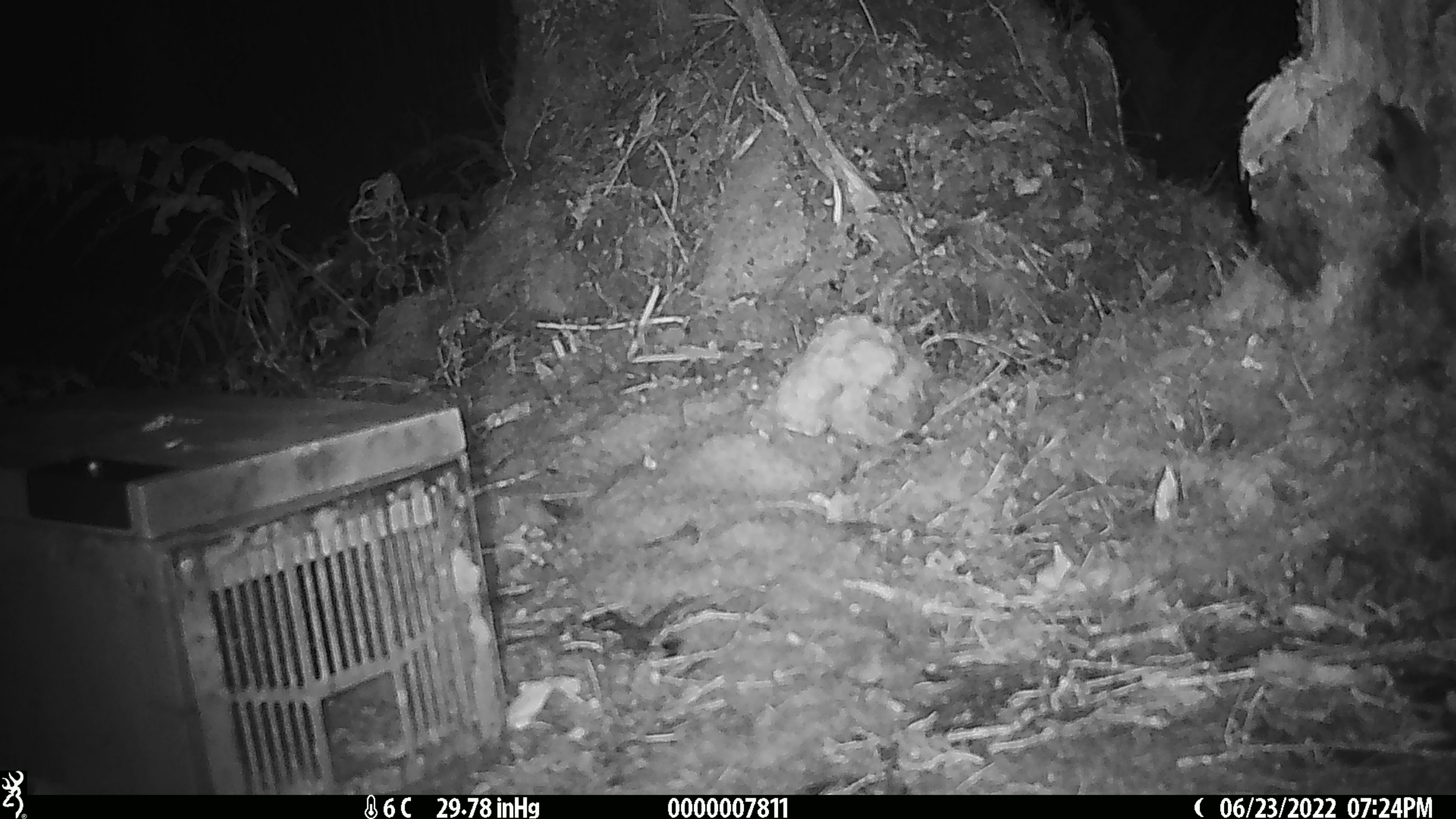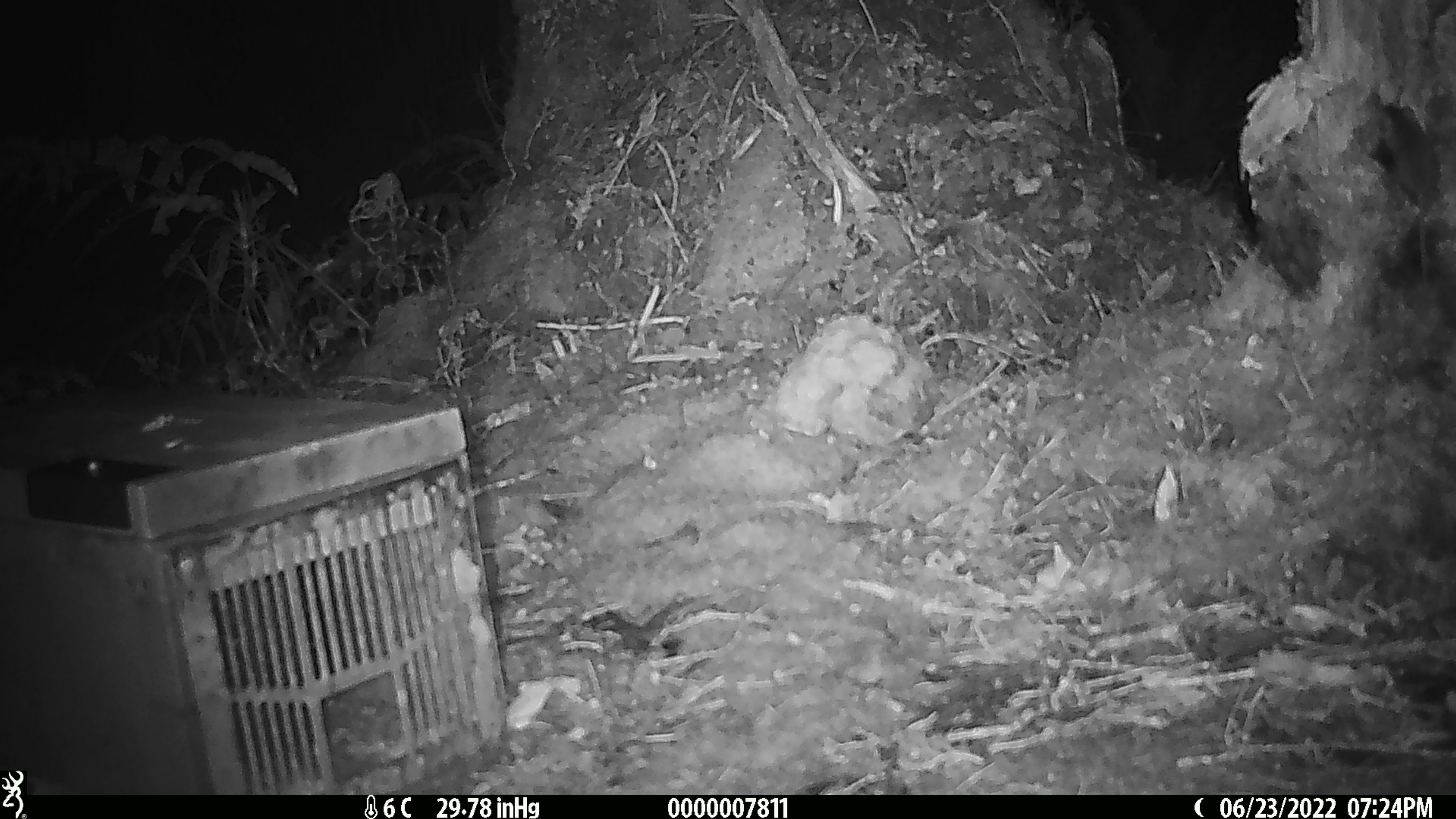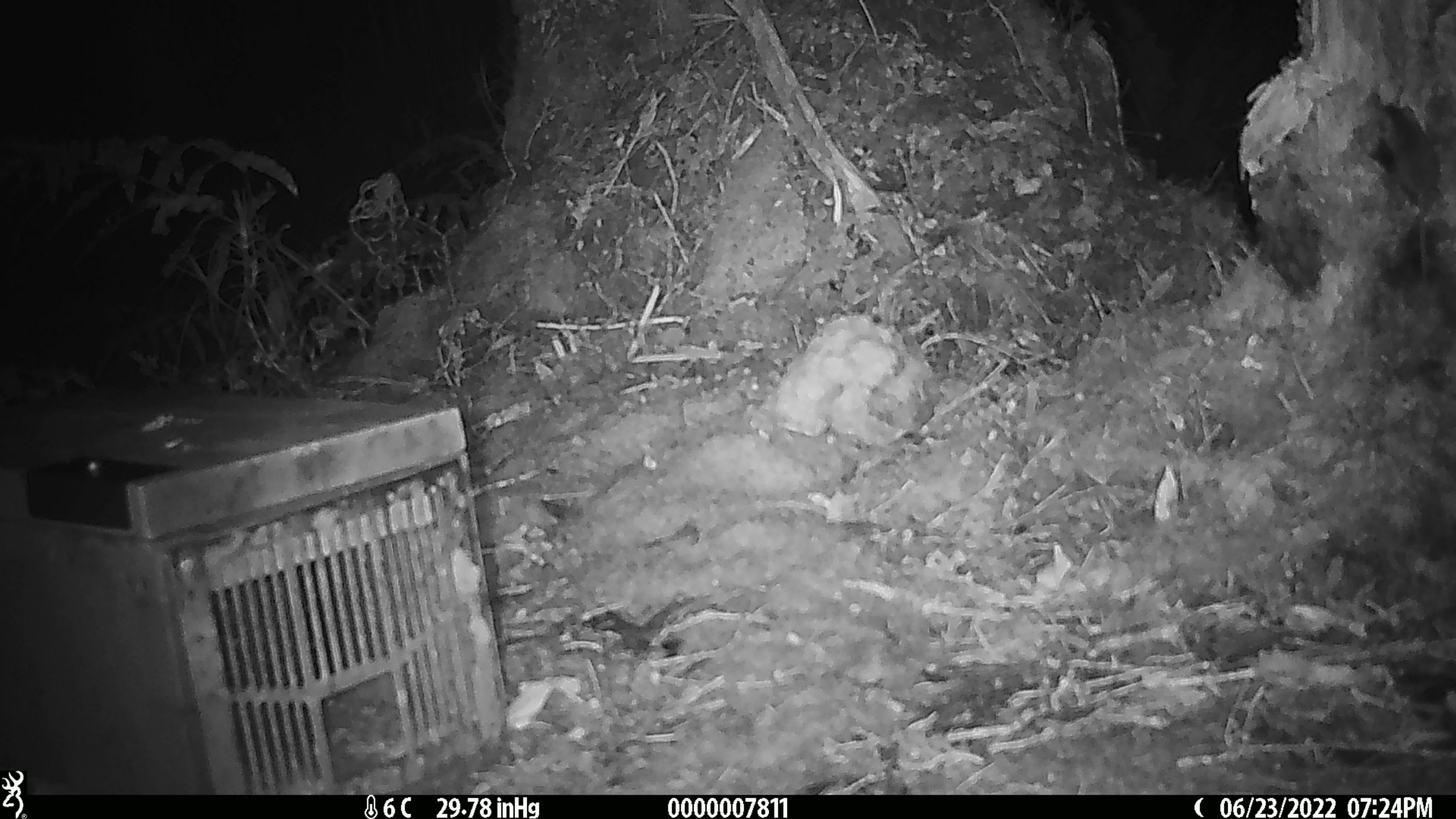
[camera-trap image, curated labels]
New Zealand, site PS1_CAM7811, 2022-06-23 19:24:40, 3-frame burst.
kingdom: Animalia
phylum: Chordata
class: Mammalia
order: Rodentia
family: Muridae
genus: Mus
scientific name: Mus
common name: mouse